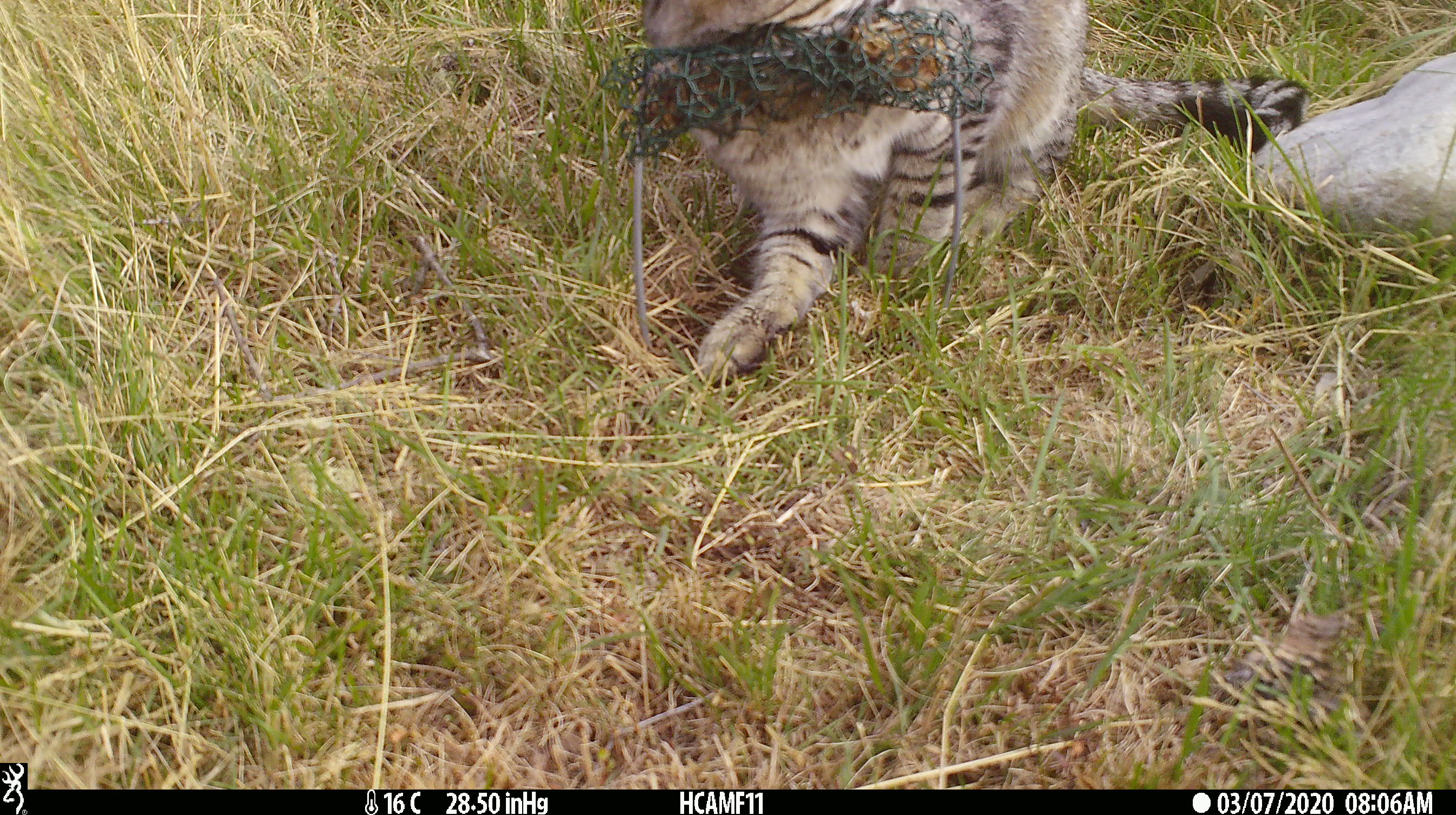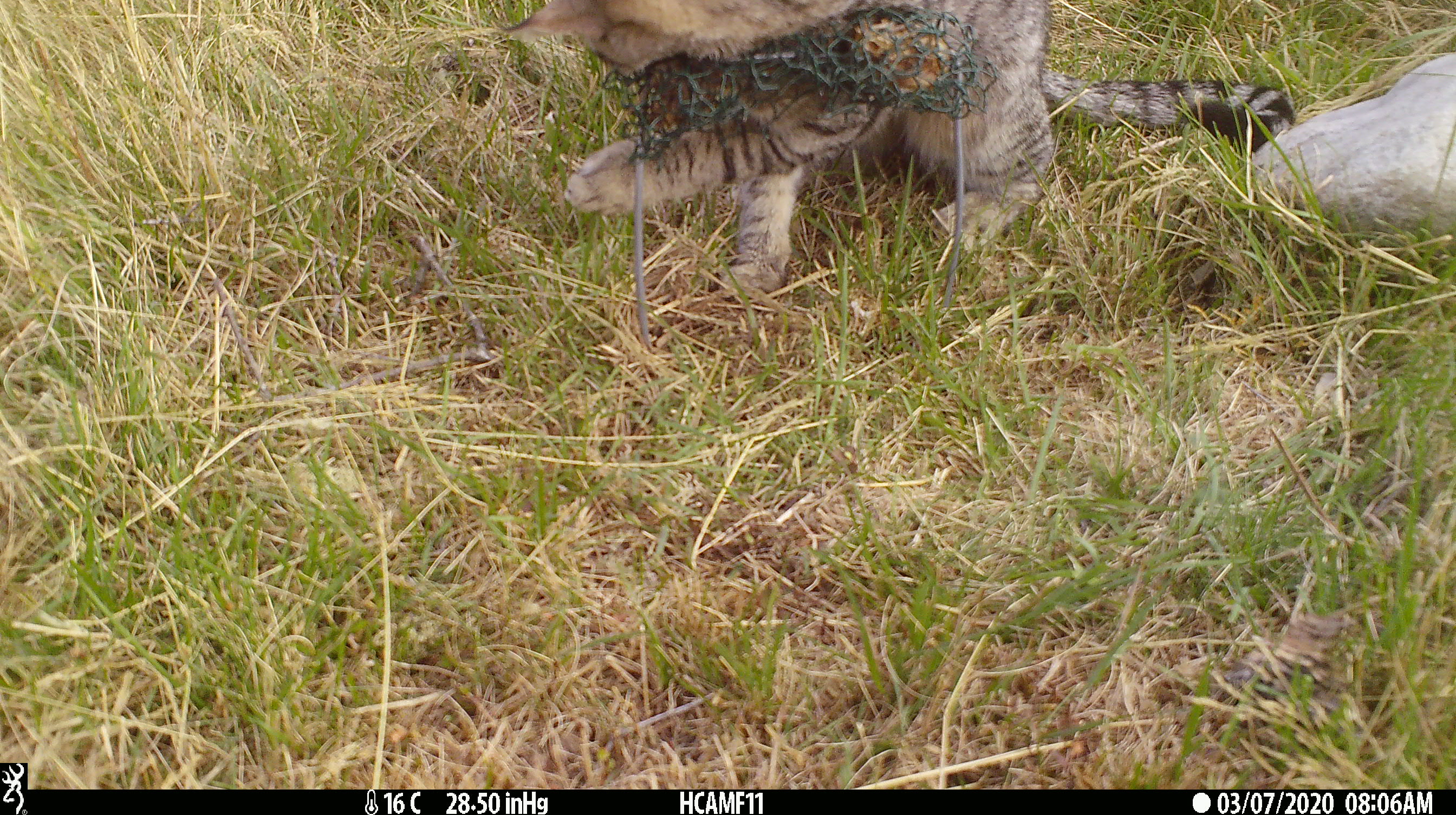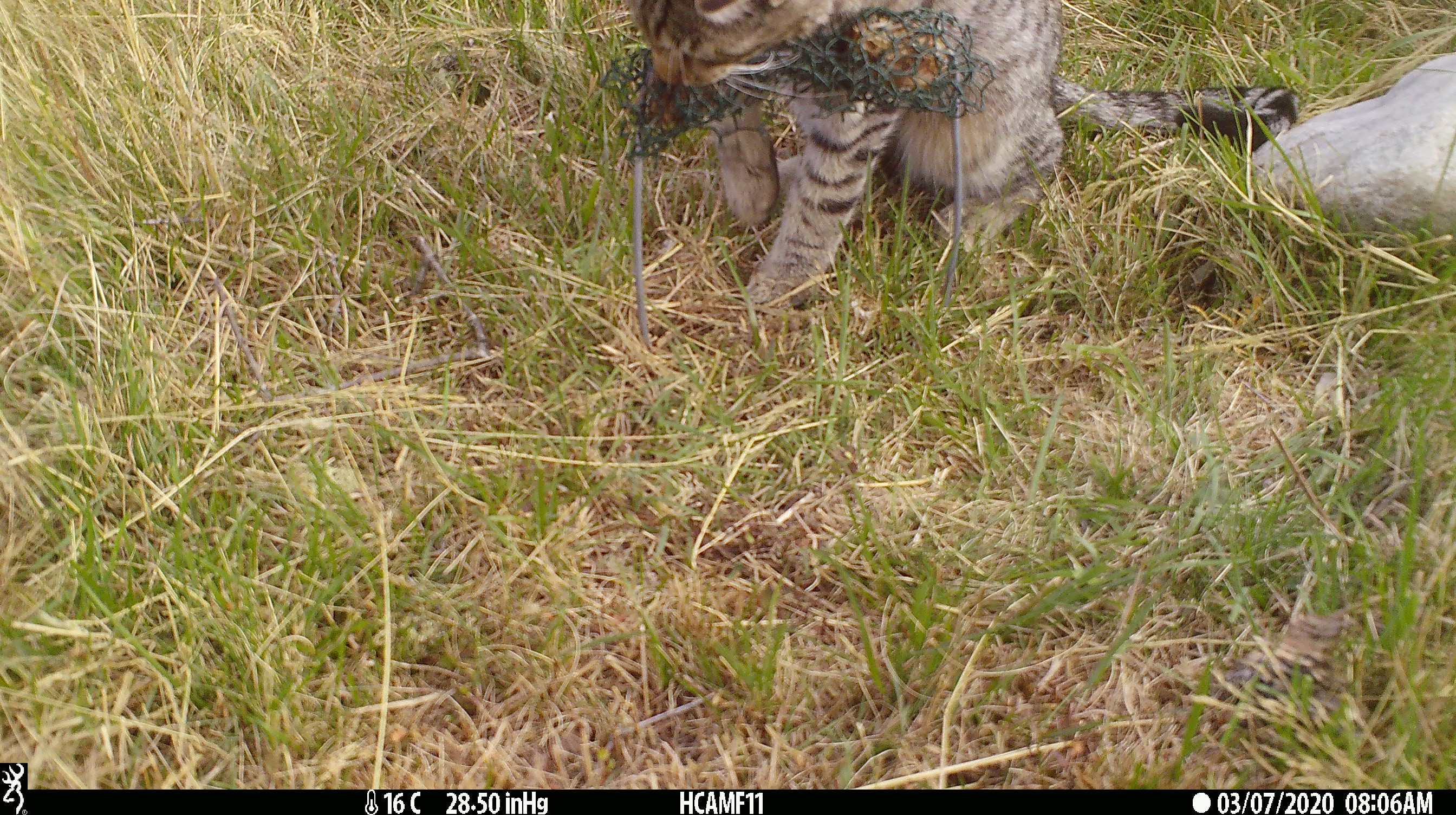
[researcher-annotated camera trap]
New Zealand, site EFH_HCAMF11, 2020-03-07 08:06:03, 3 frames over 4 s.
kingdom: Animalia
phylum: Chordata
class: Mammalia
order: Carnivora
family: Felidae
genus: Felis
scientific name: Felis catus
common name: domestic cat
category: cat